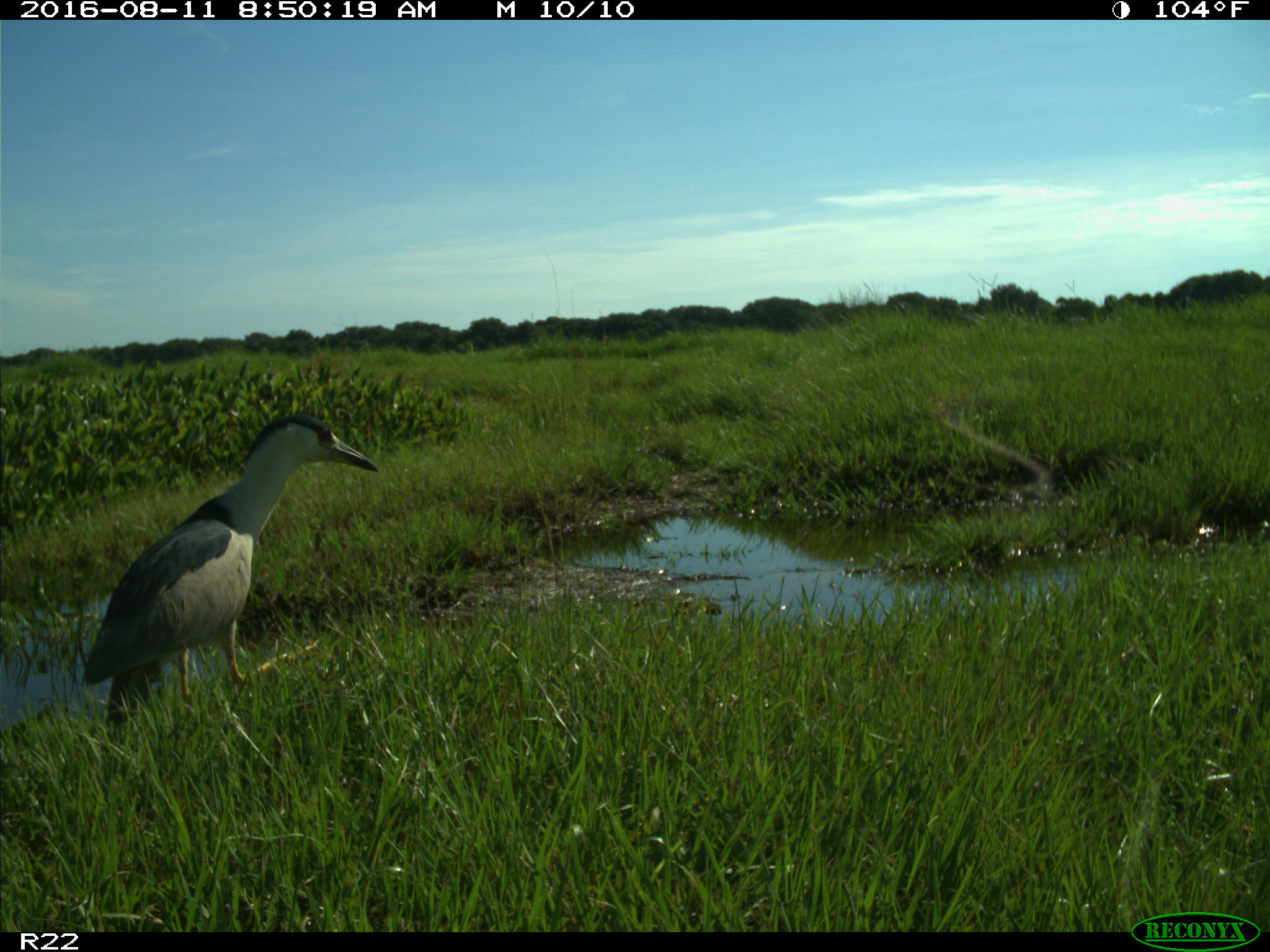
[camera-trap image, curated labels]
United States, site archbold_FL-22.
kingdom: Animalia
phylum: Chordata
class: Aves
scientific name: Aves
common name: birds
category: unidentified bird